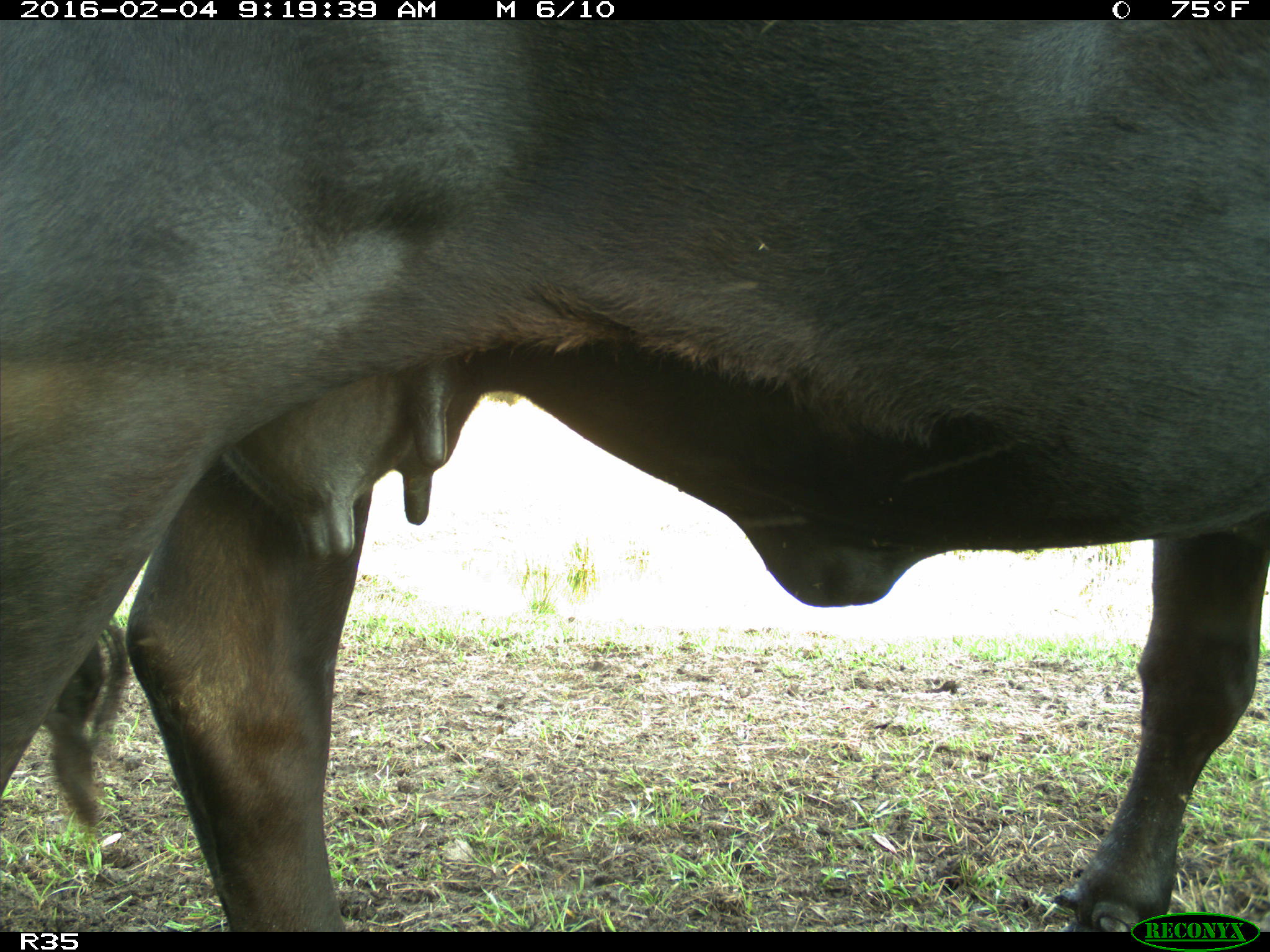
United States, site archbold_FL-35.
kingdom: Animalia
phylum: Chordata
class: Mammalia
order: Artiodactyla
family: Bovidae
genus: Bos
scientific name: Bos taurus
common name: domestic cow